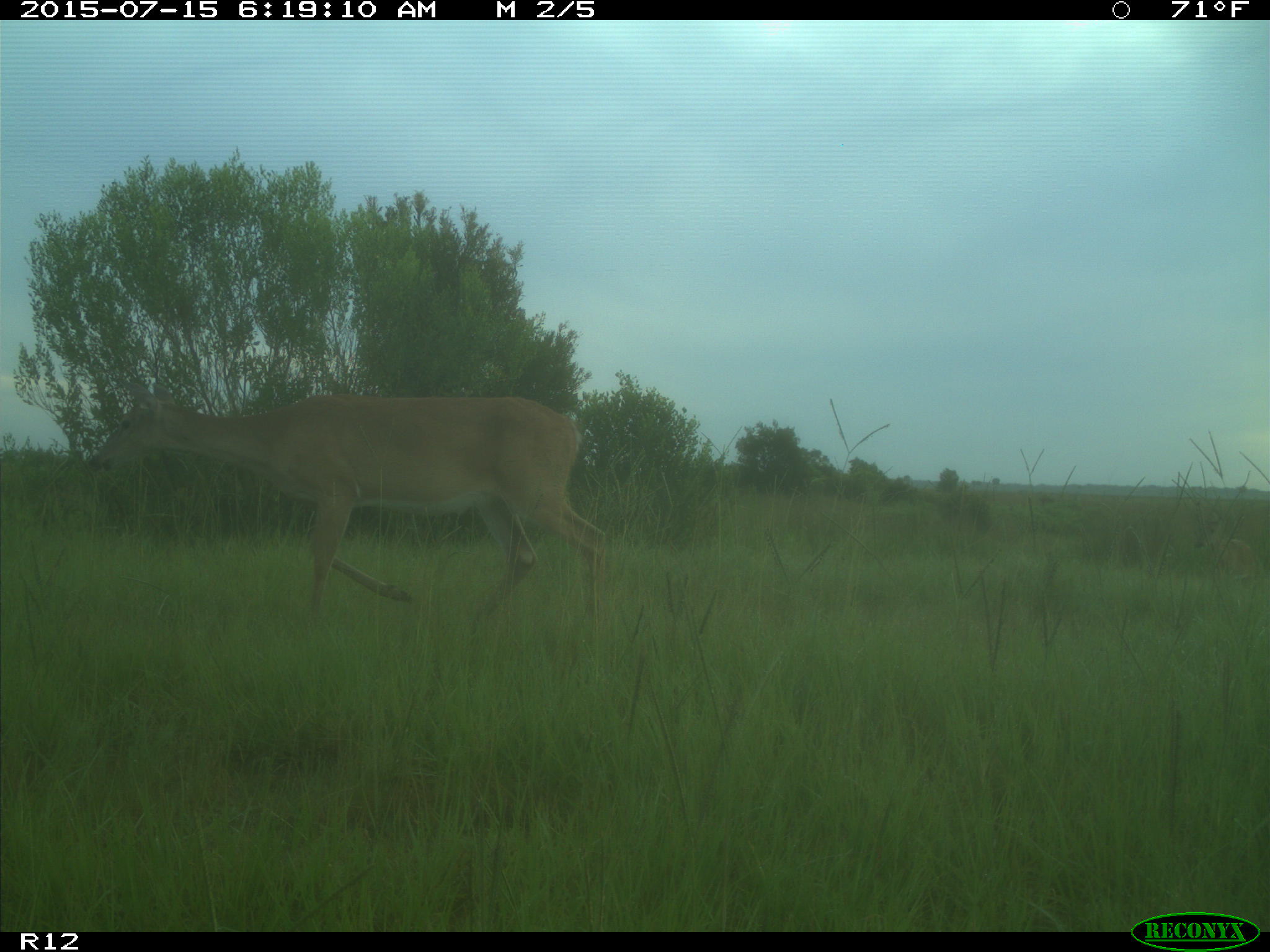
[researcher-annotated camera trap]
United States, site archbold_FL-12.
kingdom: Animalia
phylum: Chordata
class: Mammalia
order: Artiodactyla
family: Cervidae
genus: Odocoileus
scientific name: Odocoileus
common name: deer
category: unidentified deer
Unidentified deer (deer) (Odocoileus).